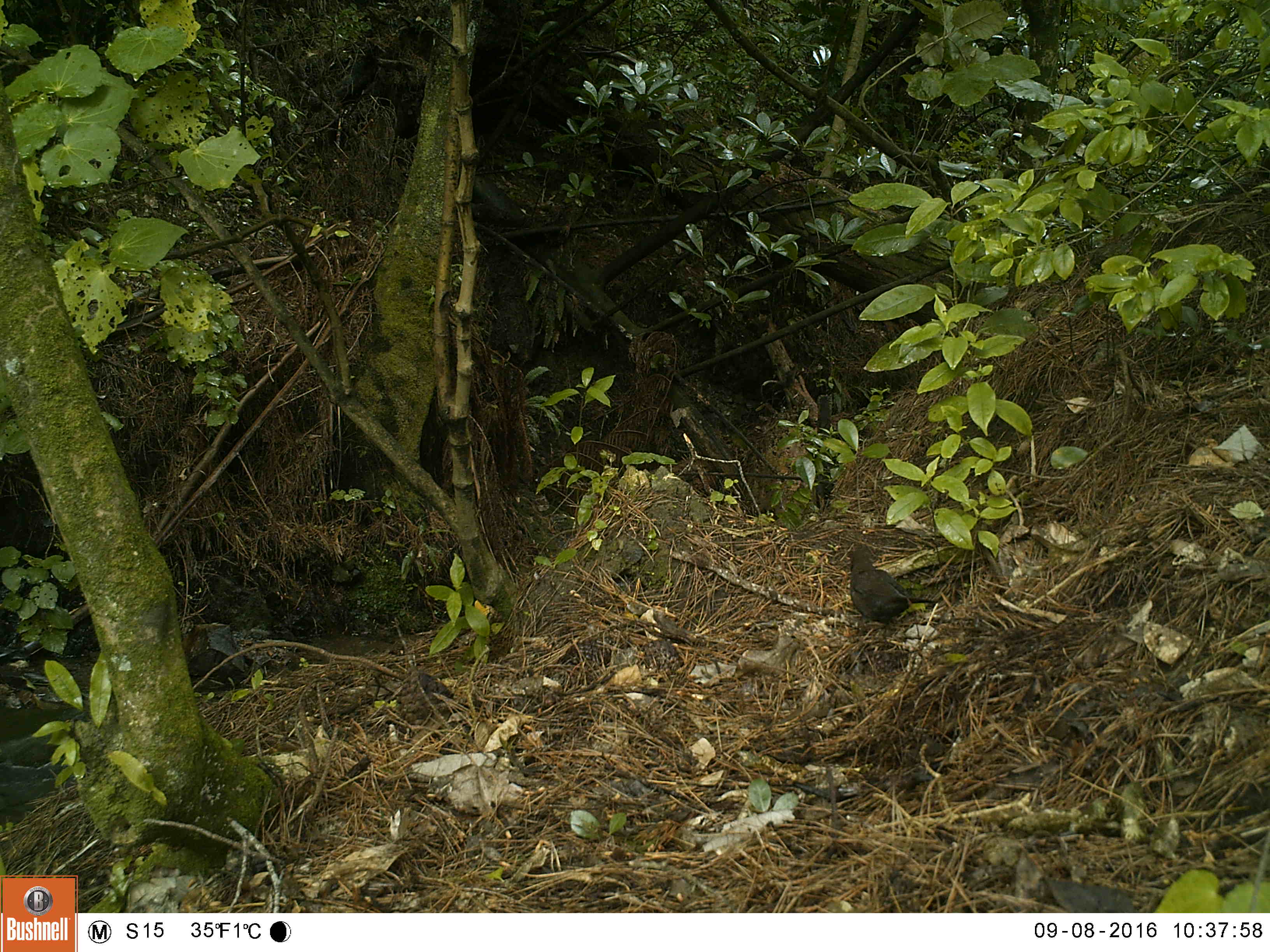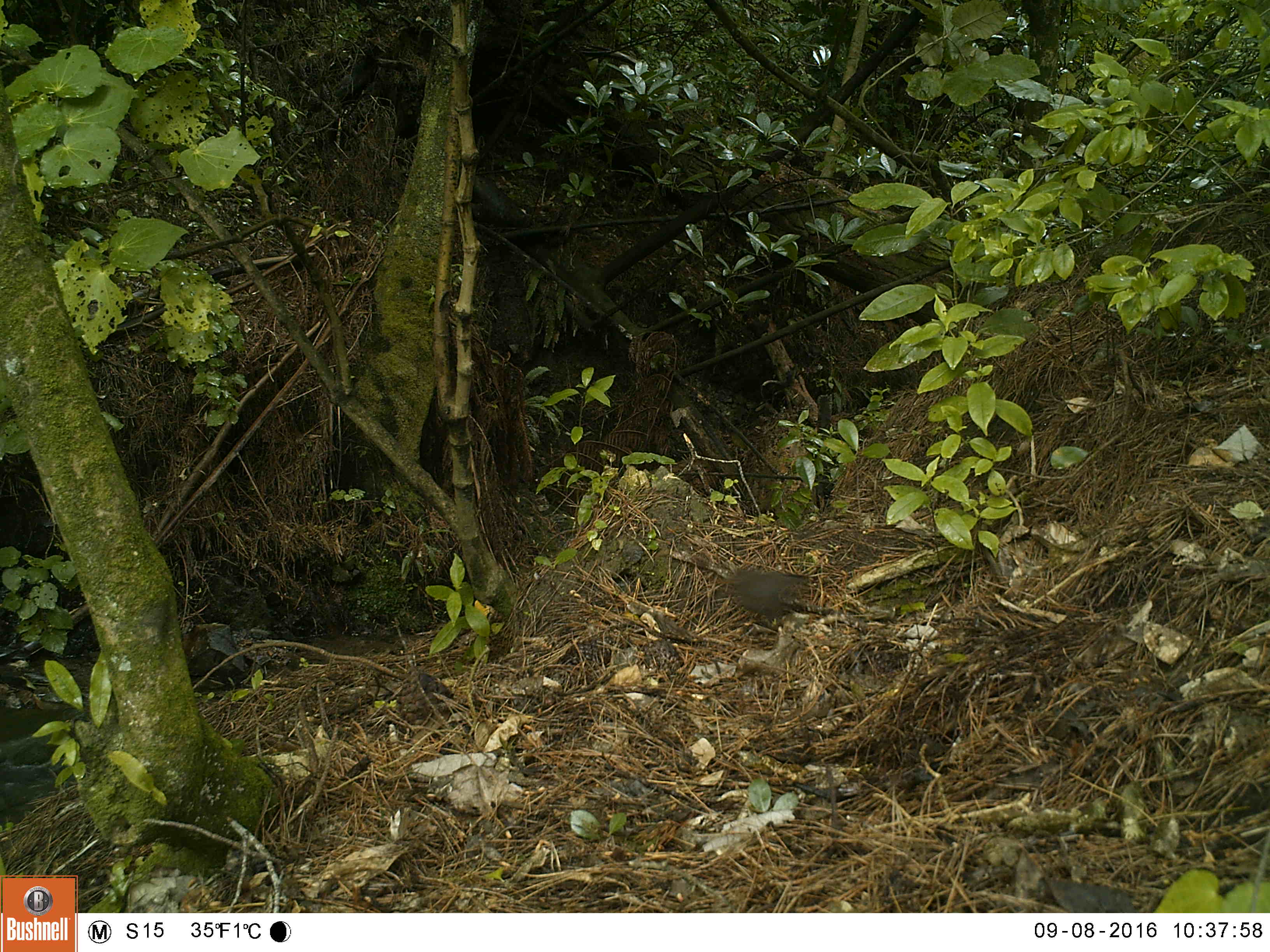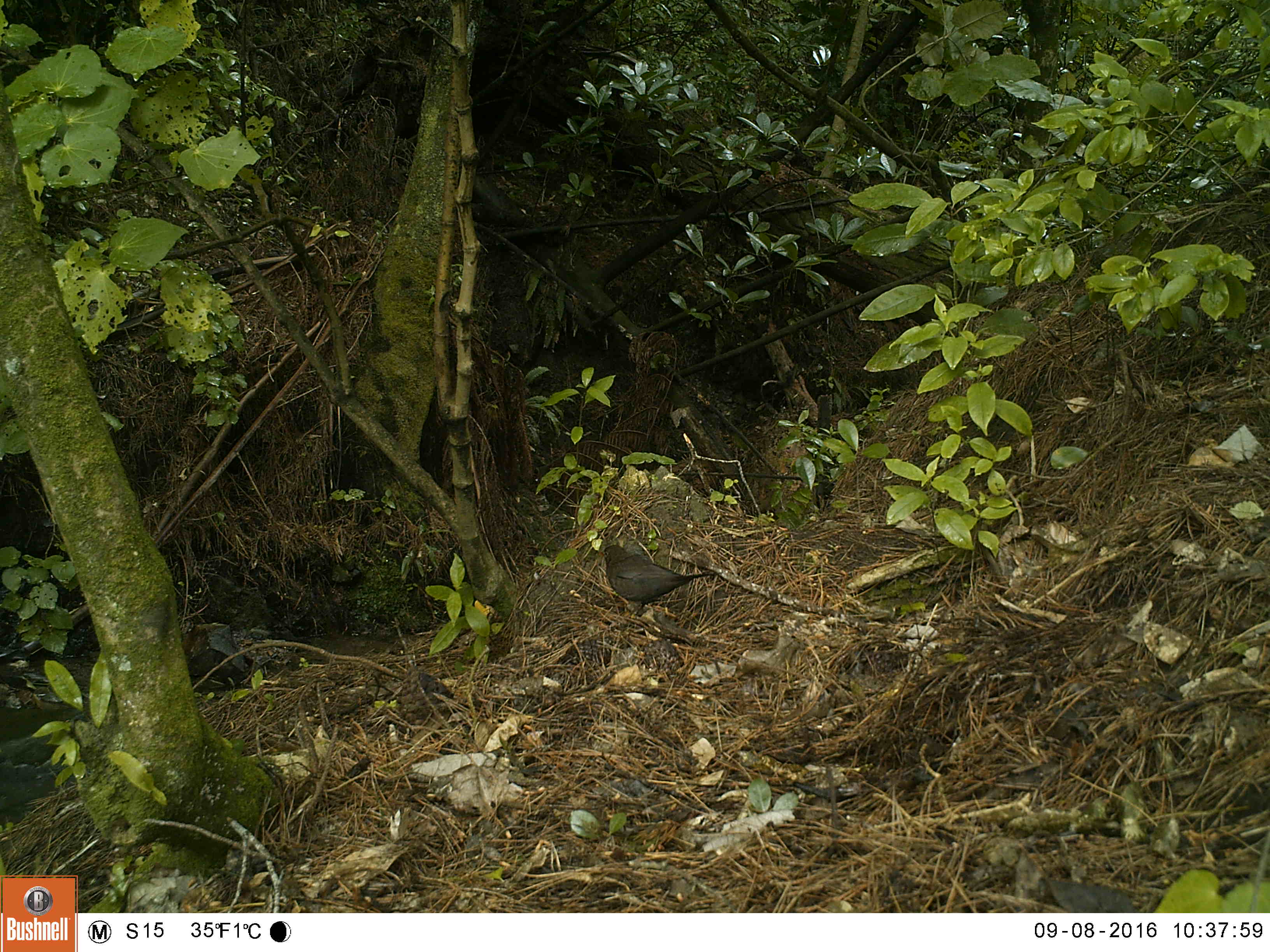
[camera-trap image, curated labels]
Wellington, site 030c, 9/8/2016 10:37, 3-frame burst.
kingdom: Animalia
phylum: Chordata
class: Aves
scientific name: Aves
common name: bird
Bird (Aves).